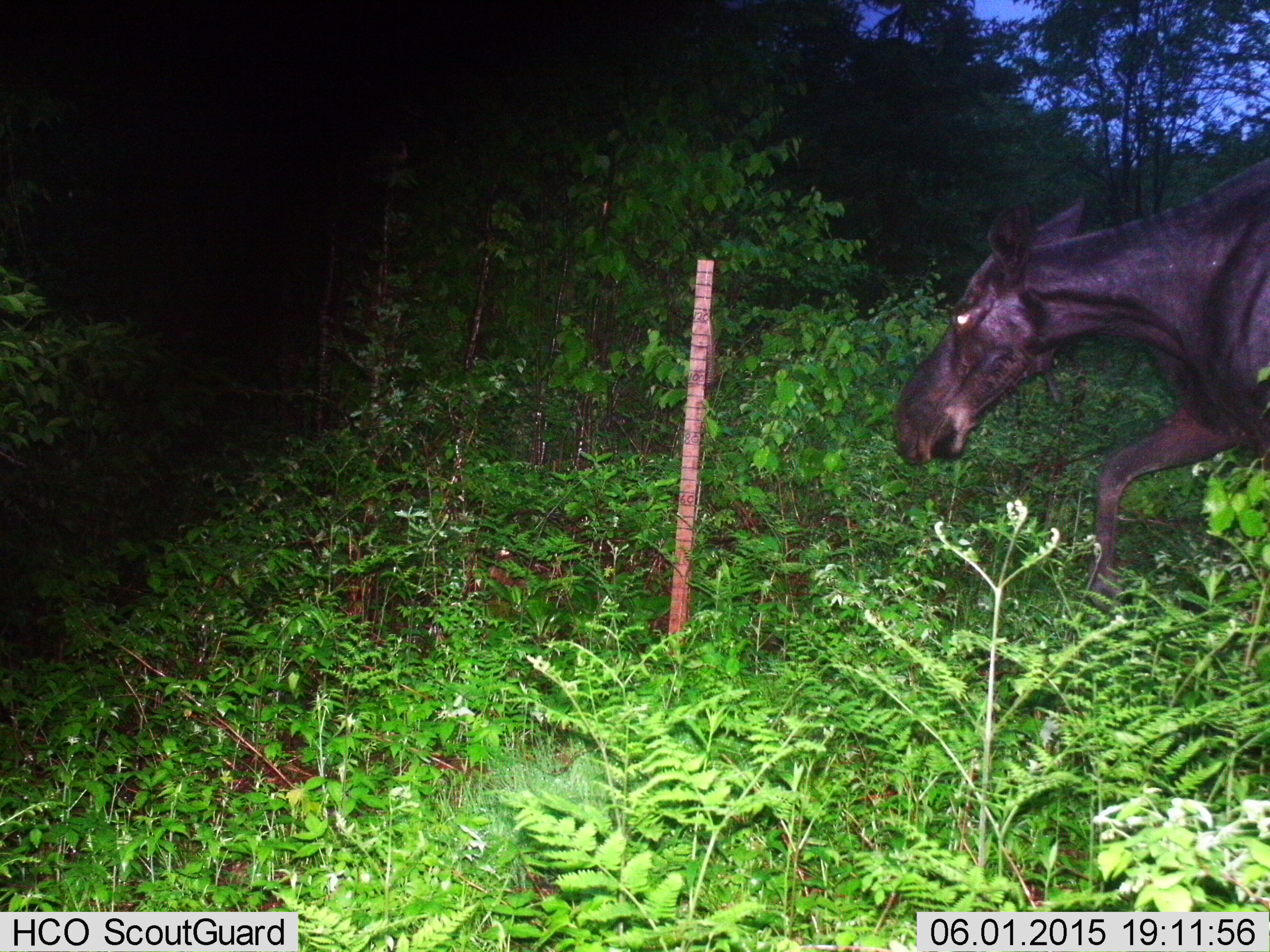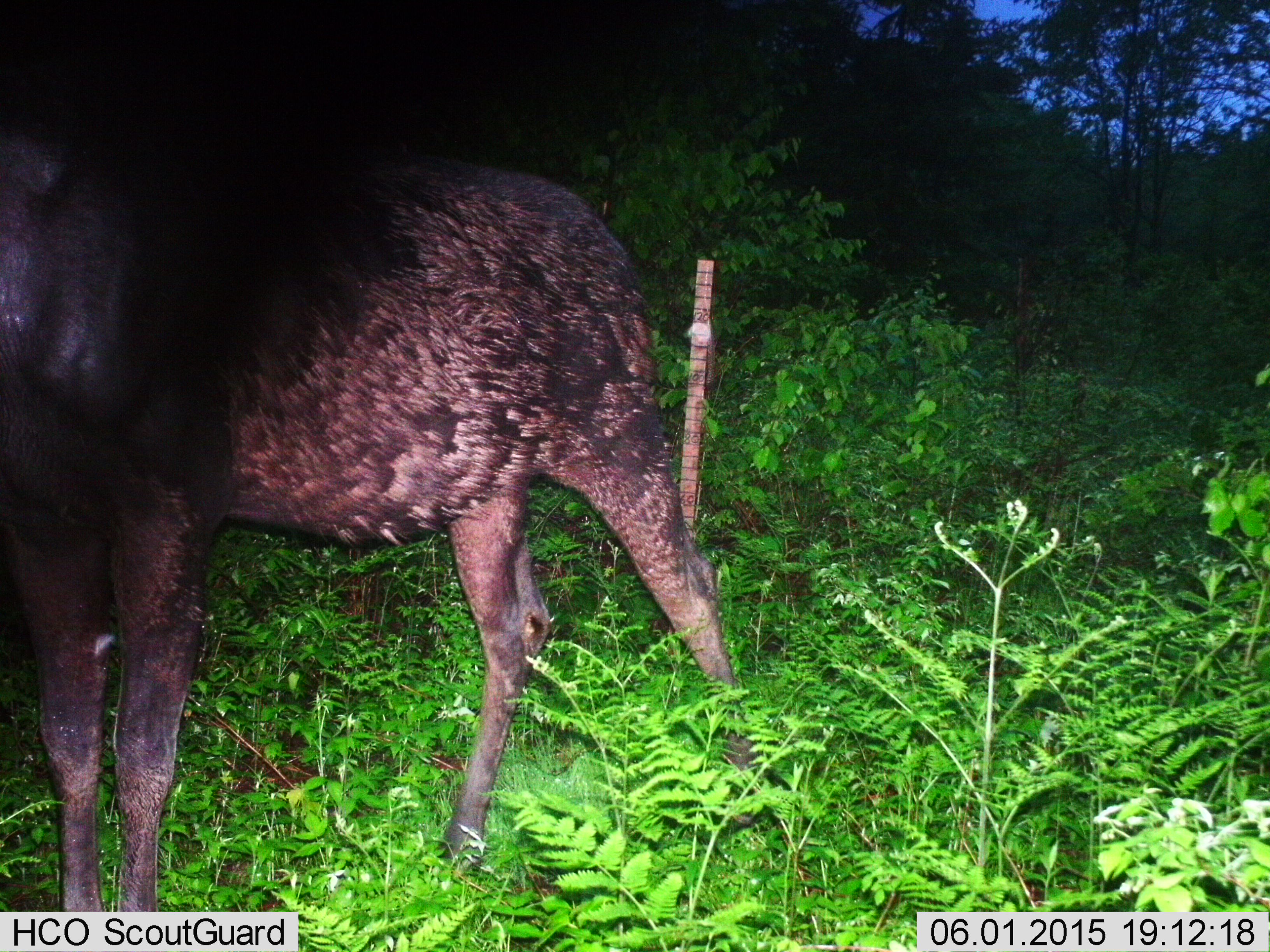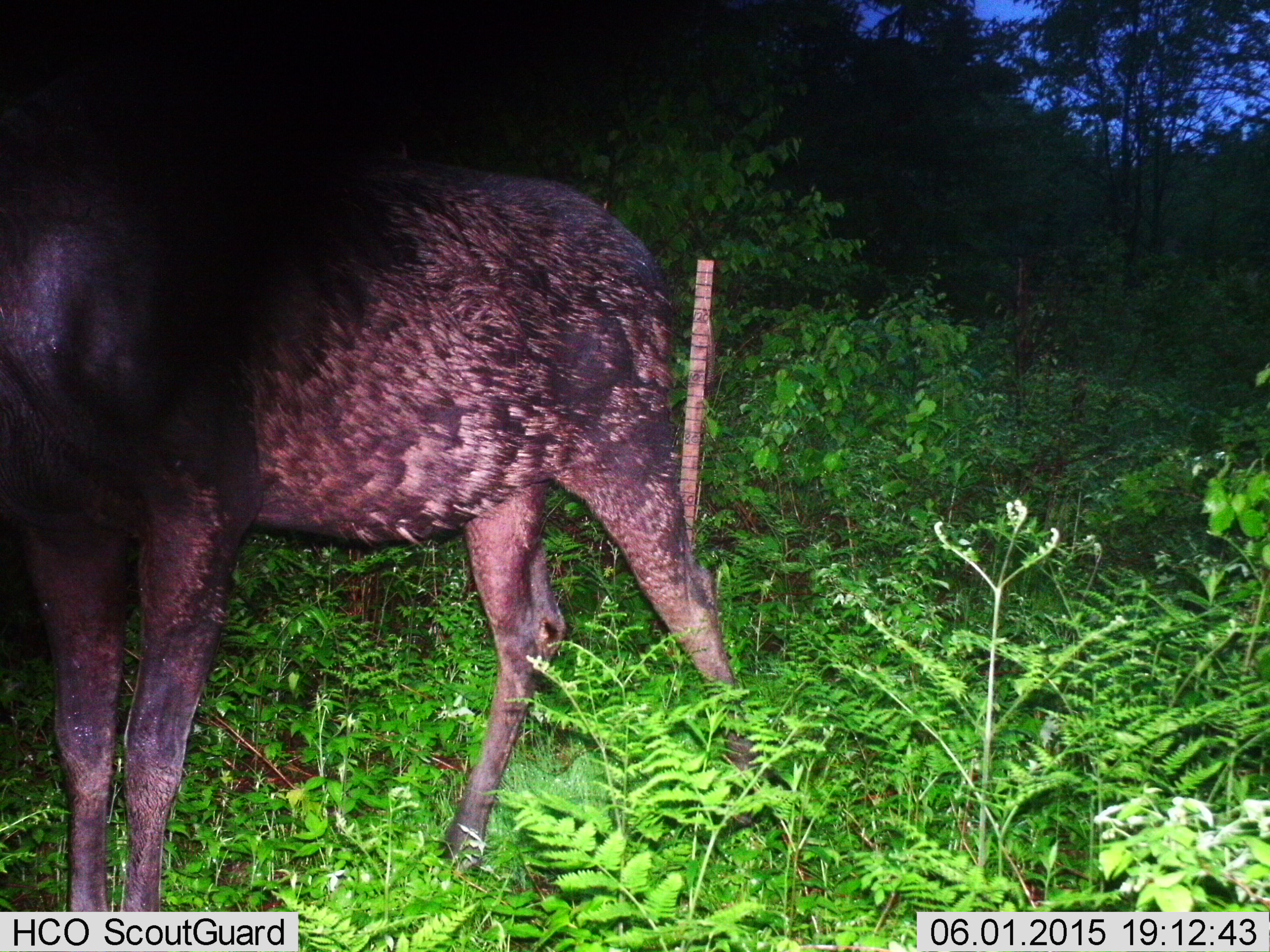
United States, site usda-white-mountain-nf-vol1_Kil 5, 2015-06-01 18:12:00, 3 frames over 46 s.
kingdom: Animalia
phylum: Chordata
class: Mammalia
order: Artiodactyla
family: Cervidae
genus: Alces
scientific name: Alces alces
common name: moose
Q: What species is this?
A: Moose (Alces alces).